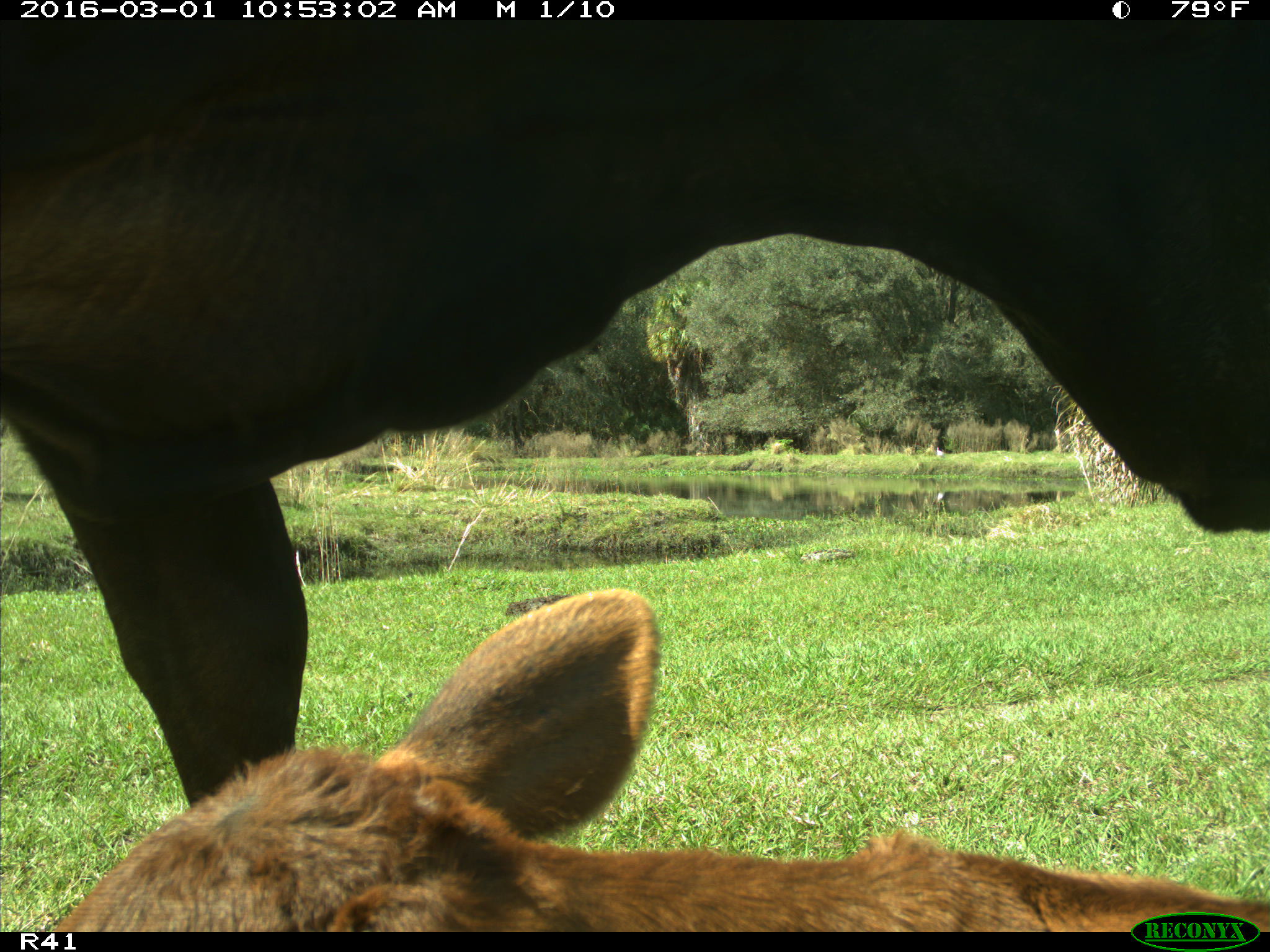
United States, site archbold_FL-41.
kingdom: Animalia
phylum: Chordata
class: Mammalia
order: Artiodactyla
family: Bovidae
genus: Bos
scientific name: Bos taurus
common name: domestic cow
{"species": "Bos taurus (domestic cow)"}